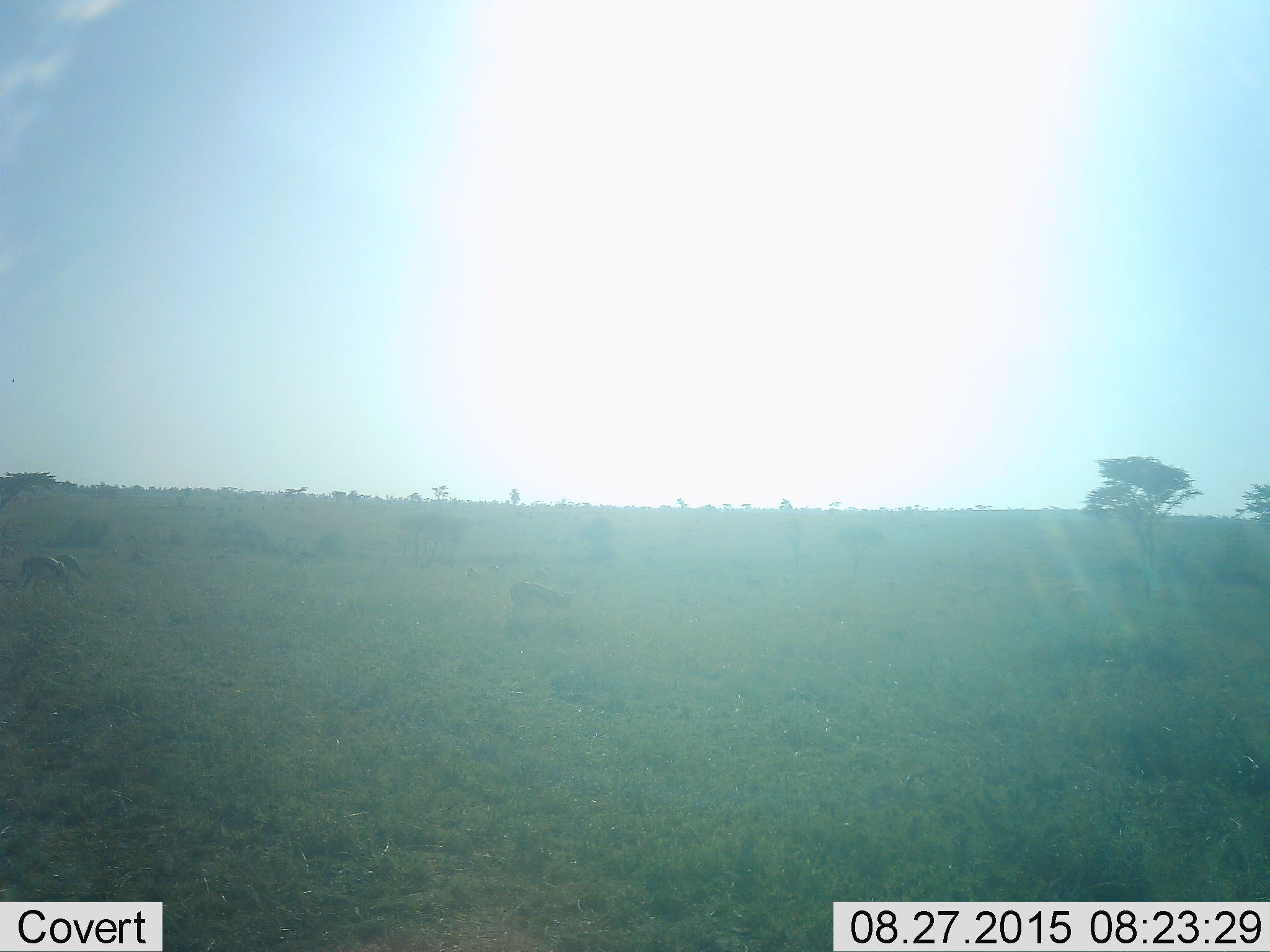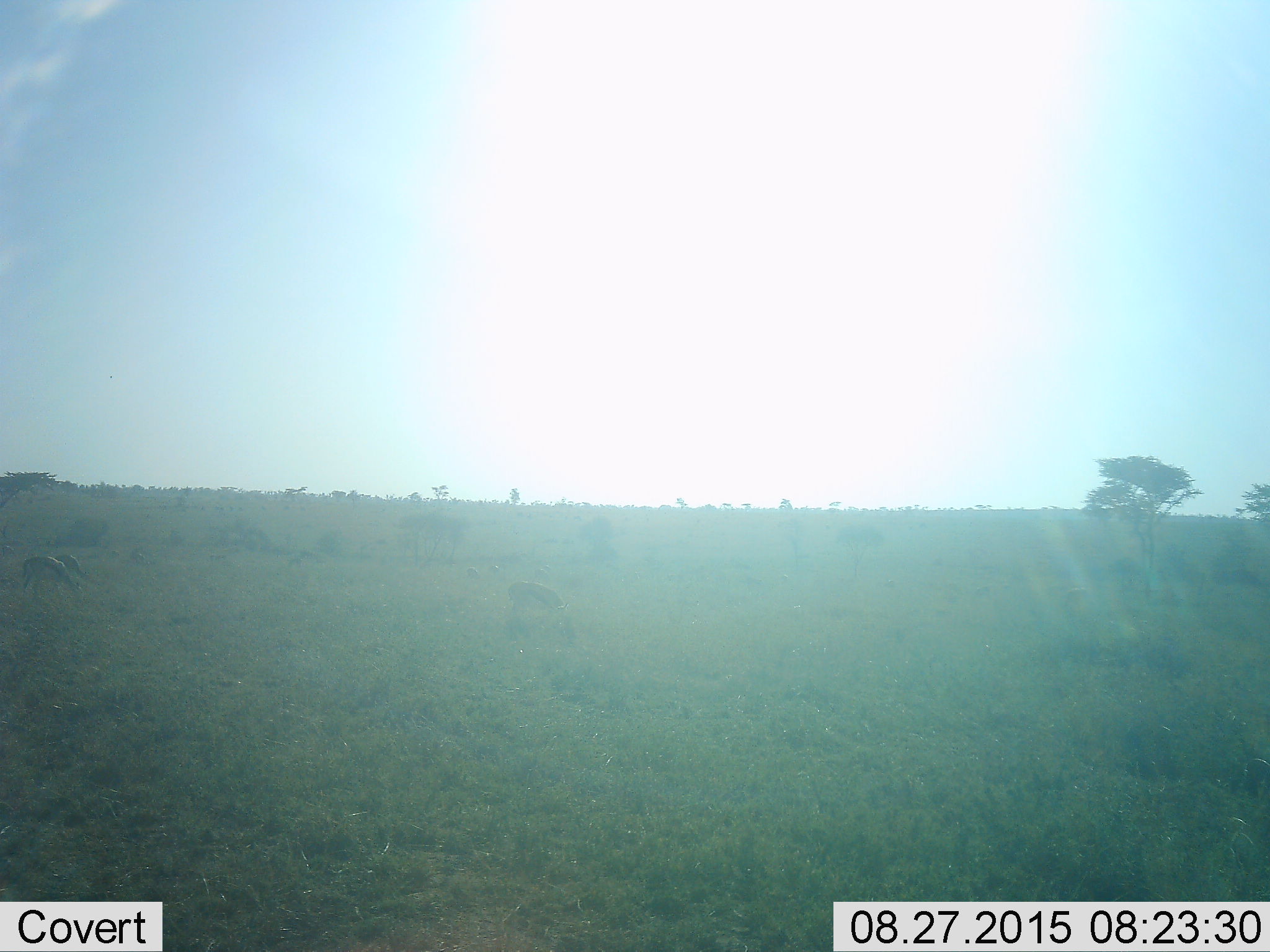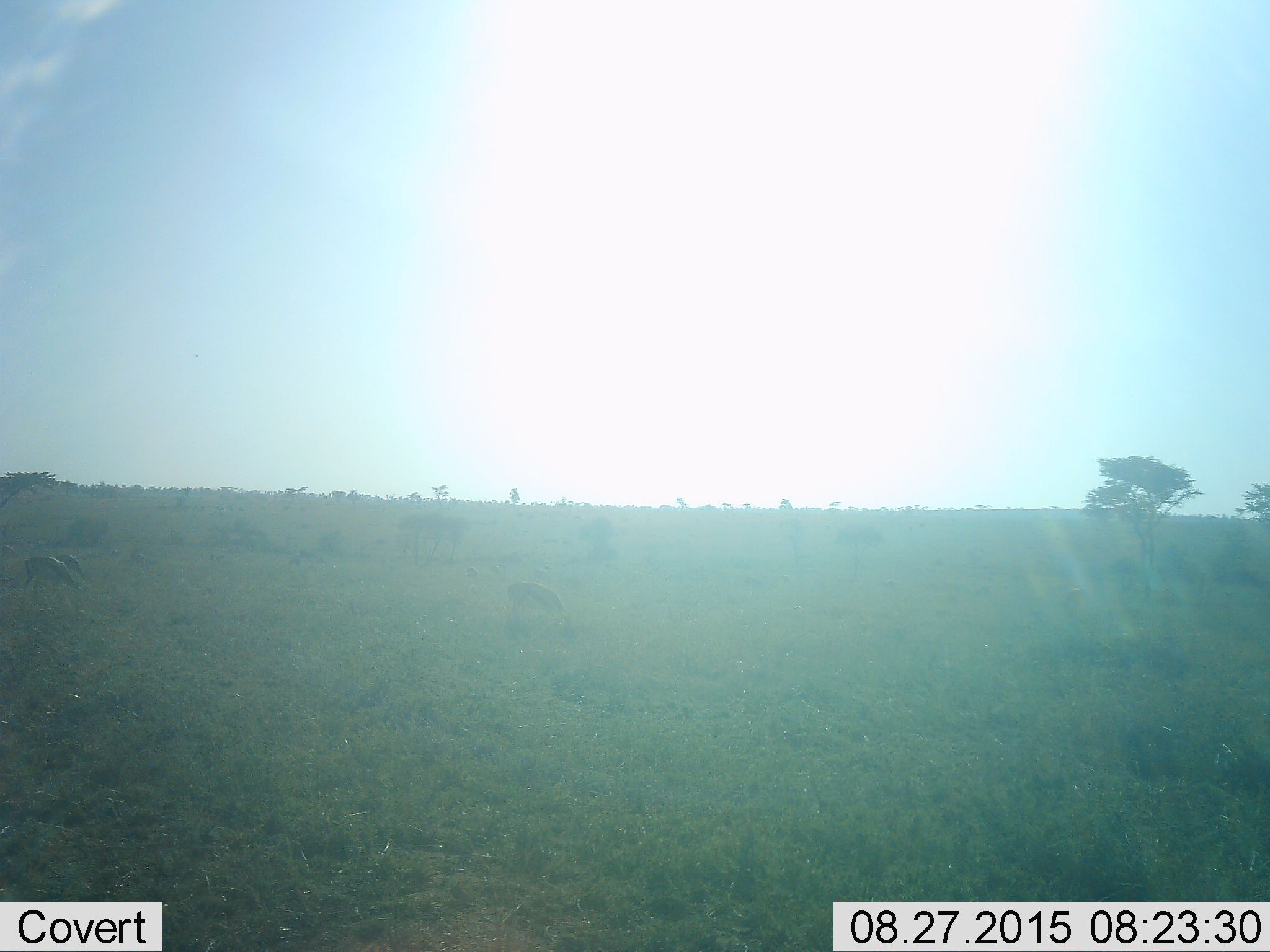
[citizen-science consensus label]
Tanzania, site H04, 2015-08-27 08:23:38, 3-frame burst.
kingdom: Animalia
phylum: Chordata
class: Mammalia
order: Artiodactyla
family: Bovidae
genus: Eudorcas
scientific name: Eudorcas thomsonii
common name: thomson's gazelle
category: gazellethomsons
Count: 11-50.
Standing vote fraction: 60%.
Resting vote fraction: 20%.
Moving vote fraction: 20%.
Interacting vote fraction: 20%.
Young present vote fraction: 0%.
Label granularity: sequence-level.